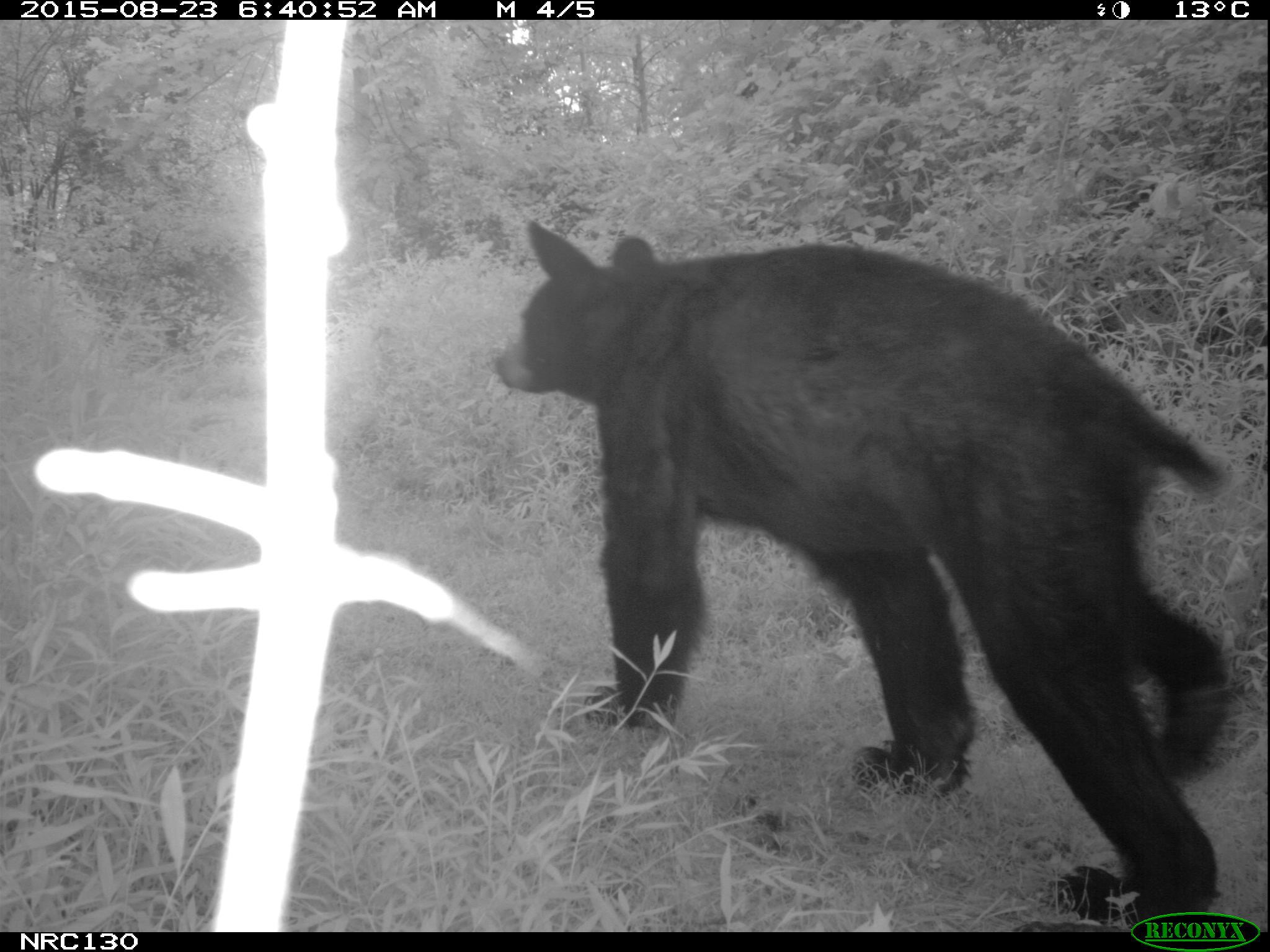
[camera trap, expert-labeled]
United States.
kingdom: Animalia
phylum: Chordata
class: Mammalia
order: Carnivora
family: Ursidae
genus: Ursus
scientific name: Ursus americanus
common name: american black bear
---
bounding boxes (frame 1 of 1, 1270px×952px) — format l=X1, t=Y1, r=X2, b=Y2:
American Black Bear: l=490, t=194, r=1254, b=911